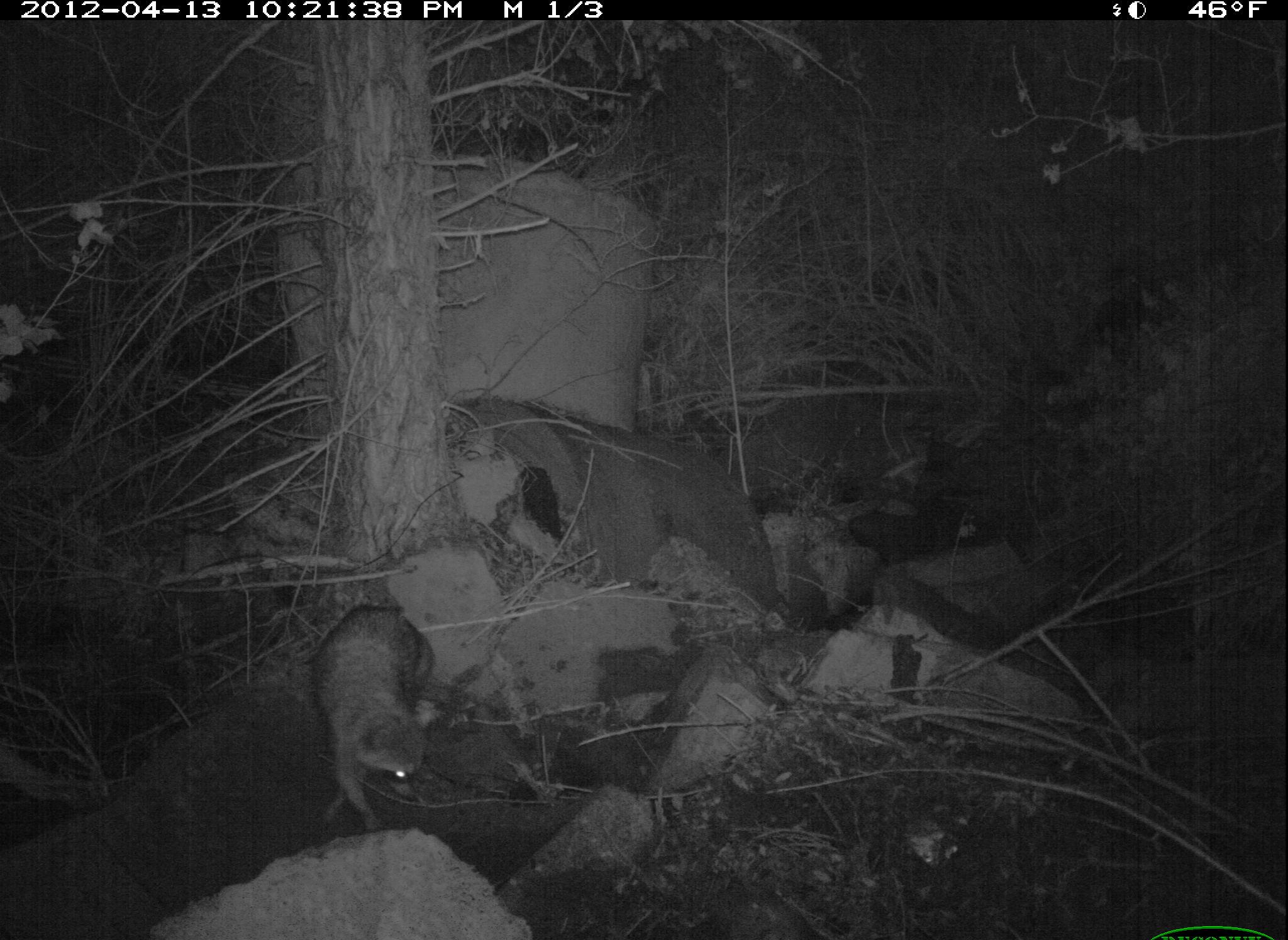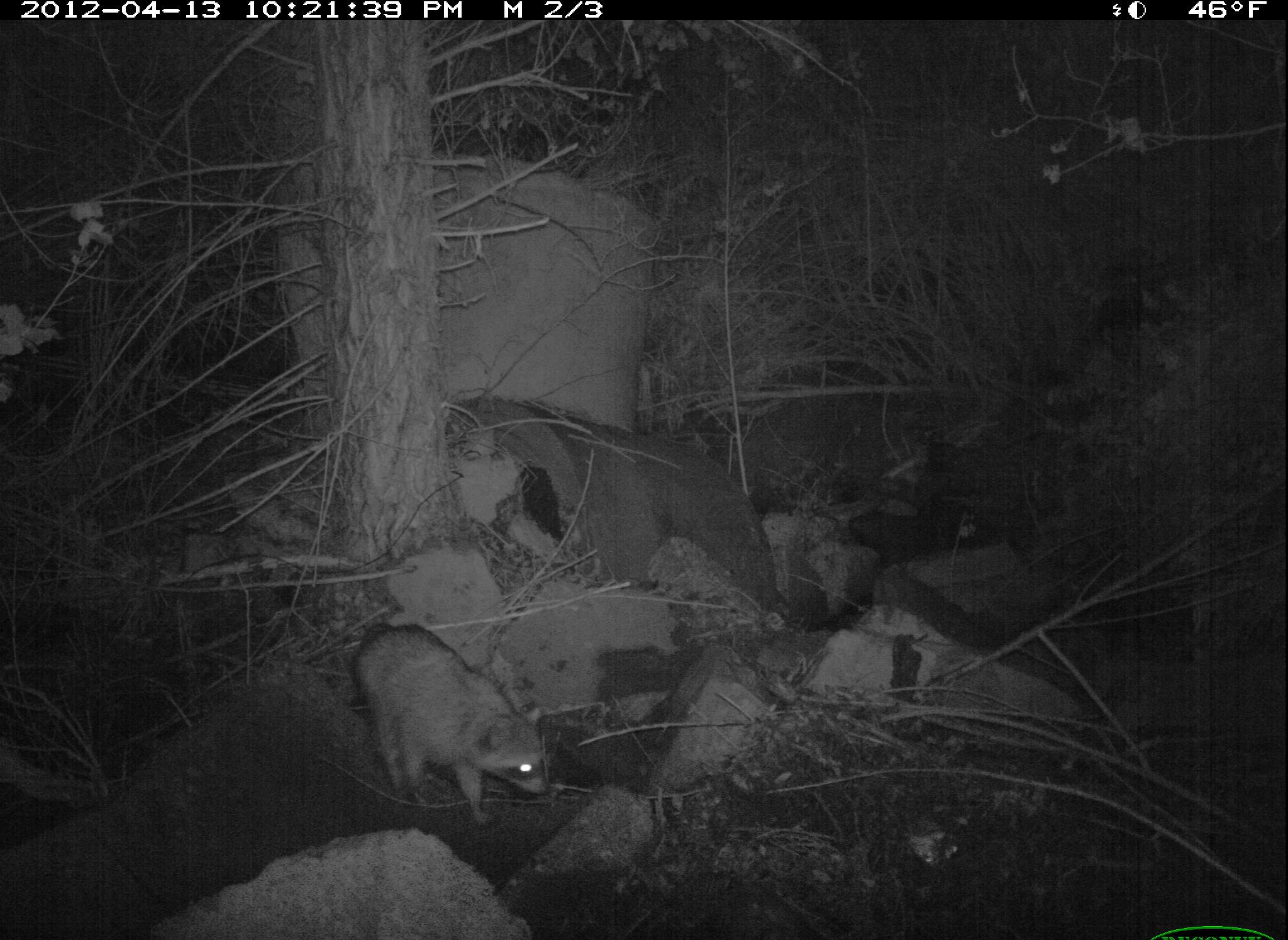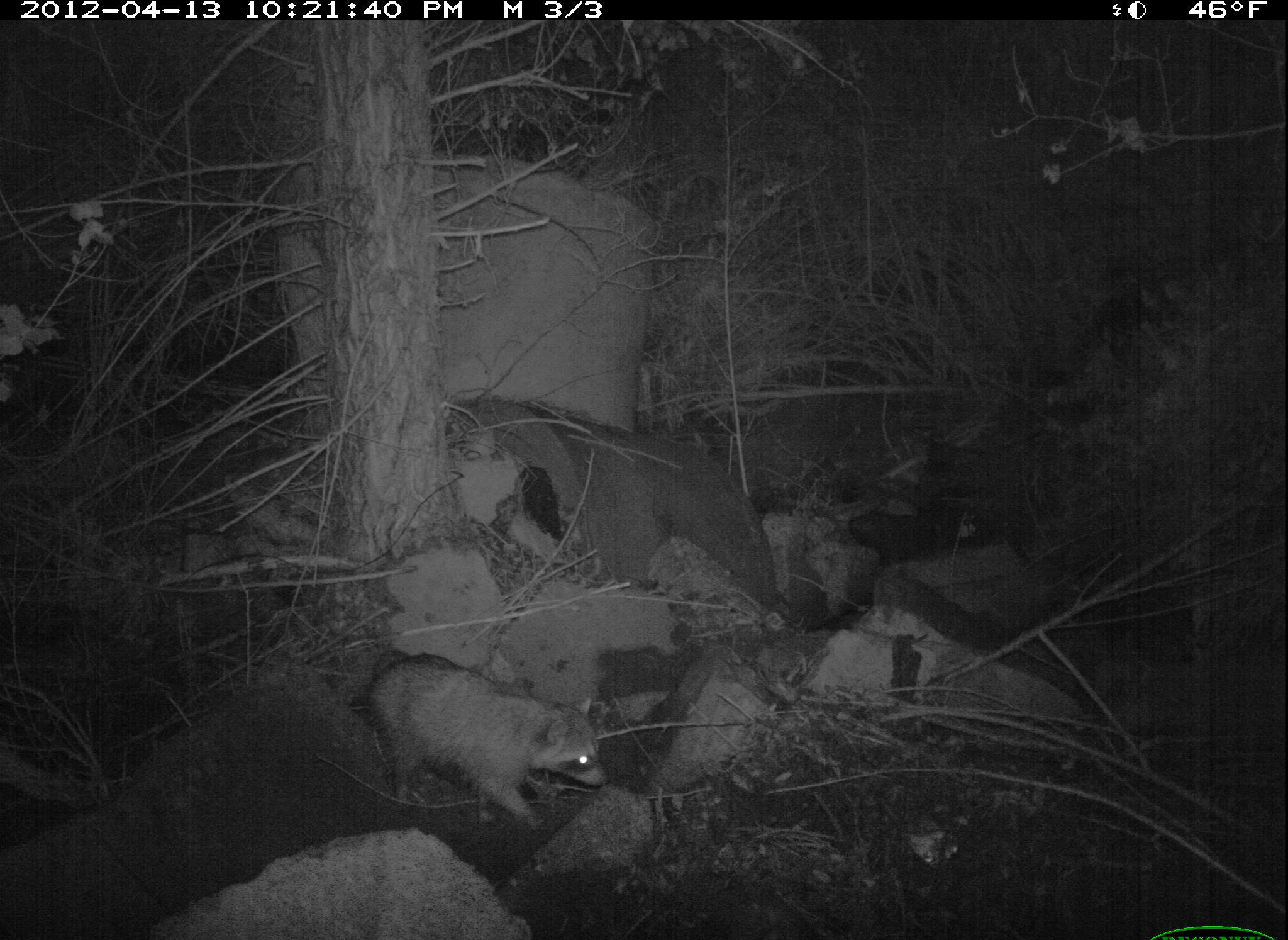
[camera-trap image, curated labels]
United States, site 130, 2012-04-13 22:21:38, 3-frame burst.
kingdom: Animalia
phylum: Chordata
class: Mammalia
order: Carnivora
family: Procyonidae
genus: Procyon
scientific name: Procyon lotor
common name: raccoon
Raccoon (Procyon lotor).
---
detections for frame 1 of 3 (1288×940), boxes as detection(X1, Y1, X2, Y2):
raccoon: detection(303, 585, 464, 828)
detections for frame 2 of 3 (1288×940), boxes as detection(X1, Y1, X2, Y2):
raccoon: detection(335, 609, 560, 830)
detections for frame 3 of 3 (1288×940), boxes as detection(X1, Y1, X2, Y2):
raccoon: detection(361, 639, 644, 825)